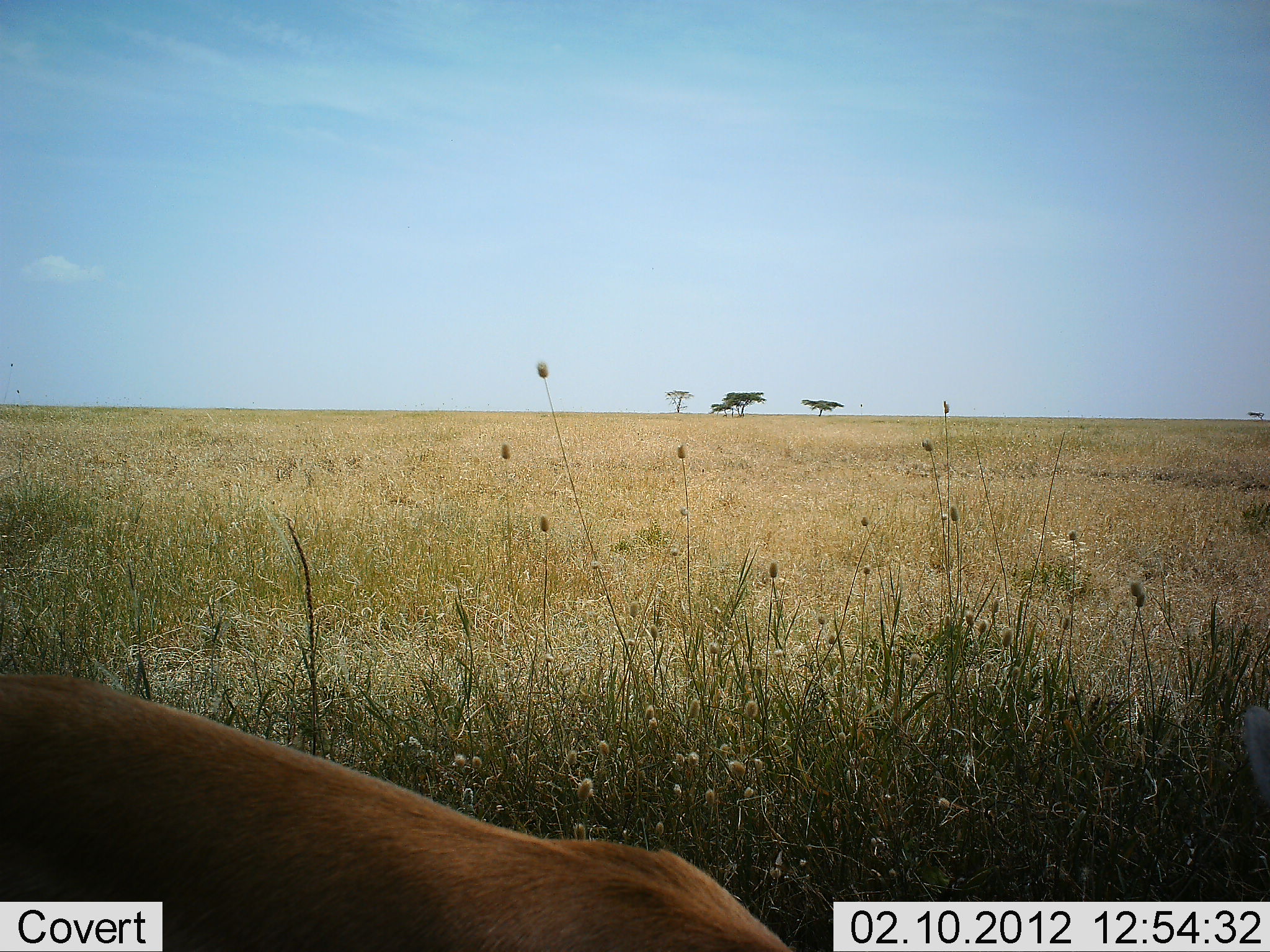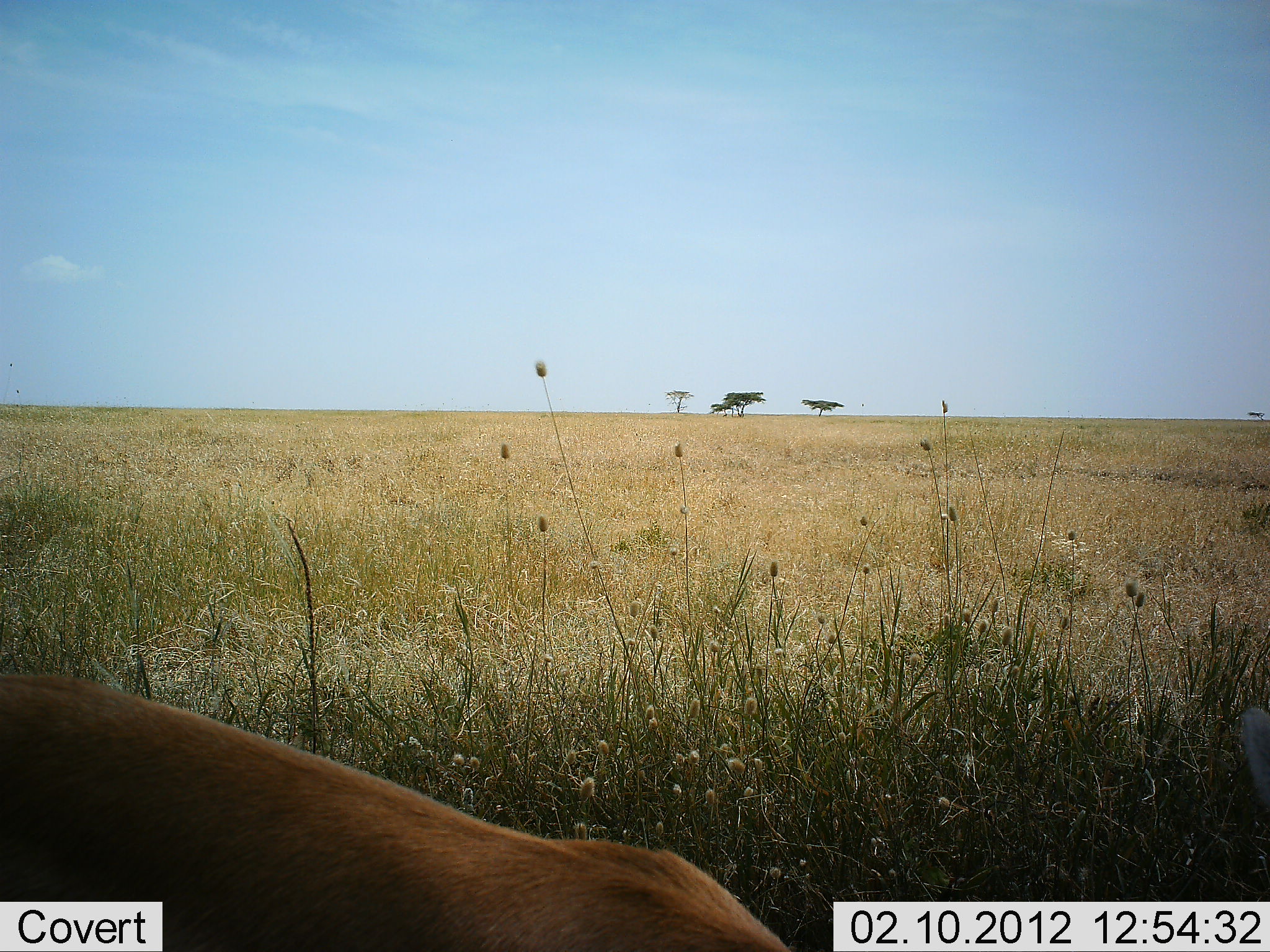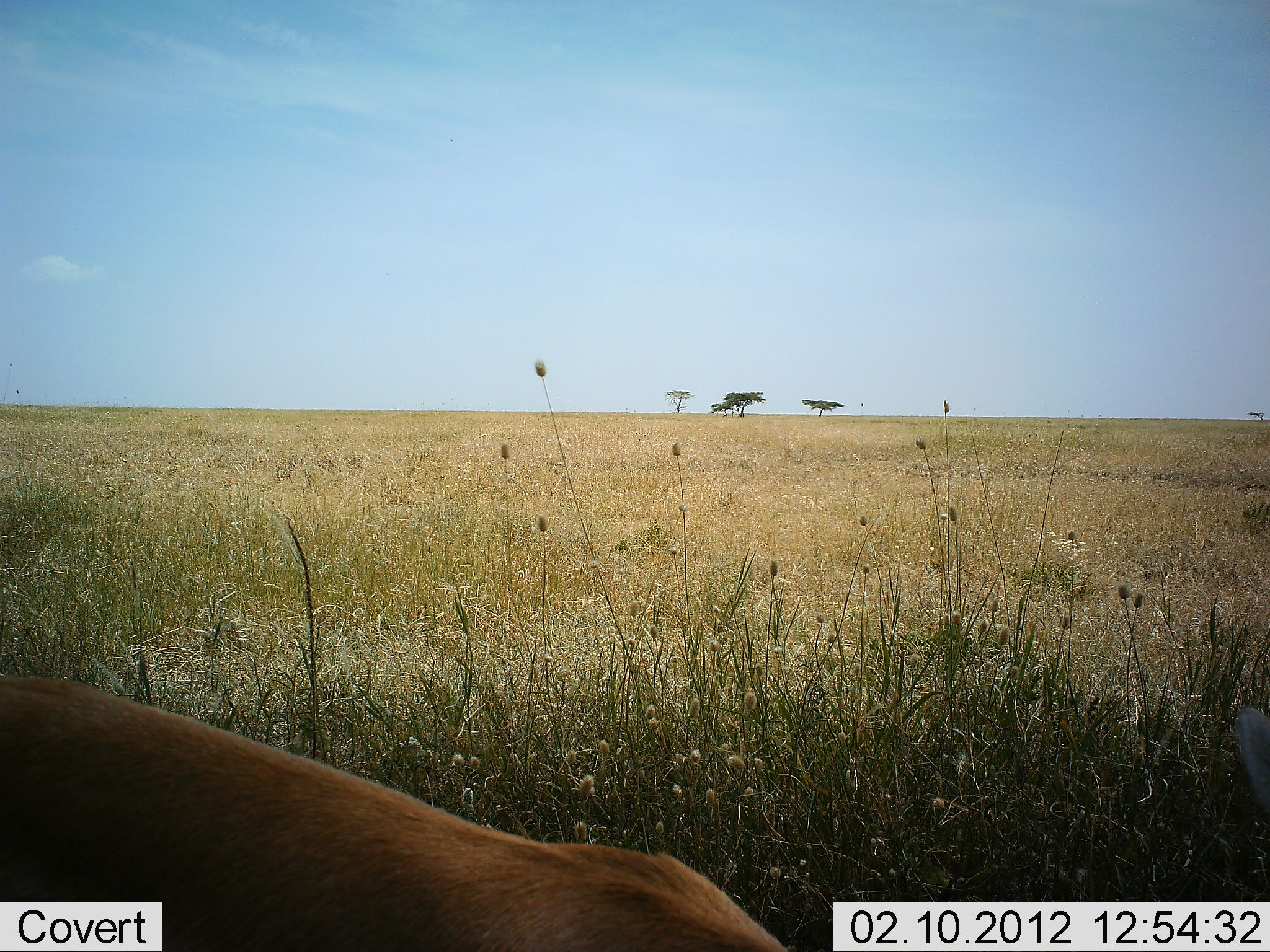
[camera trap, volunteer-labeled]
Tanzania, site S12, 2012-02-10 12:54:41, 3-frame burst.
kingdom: Animalia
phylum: Chordata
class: Mammalia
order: Carnivora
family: Felidae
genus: Panthera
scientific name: Panthera leo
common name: lion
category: lionfemale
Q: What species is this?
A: Lionfemale (lion) (Panthera leo).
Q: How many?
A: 1.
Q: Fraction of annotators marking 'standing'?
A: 33%.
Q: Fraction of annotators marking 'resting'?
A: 67%.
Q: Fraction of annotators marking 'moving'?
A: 0%.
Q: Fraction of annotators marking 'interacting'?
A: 0%.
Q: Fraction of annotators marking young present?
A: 0%.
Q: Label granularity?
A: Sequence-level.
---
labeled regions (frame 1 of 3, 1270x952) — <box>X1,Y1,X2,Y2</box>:
animal: <box>0,671,798,951</box>; <box>1242,703,1269,810</box>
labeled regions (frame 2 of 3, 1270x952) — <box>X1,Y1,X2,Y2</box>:
animal: <box>1,672,794,952</box>; <box>1236,706,1269,807</box>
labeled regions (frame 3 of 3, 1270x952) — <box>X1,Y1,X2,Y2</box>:
animal: <box>1,675,791,951</box>; <box>1229,704,1270,817</box>